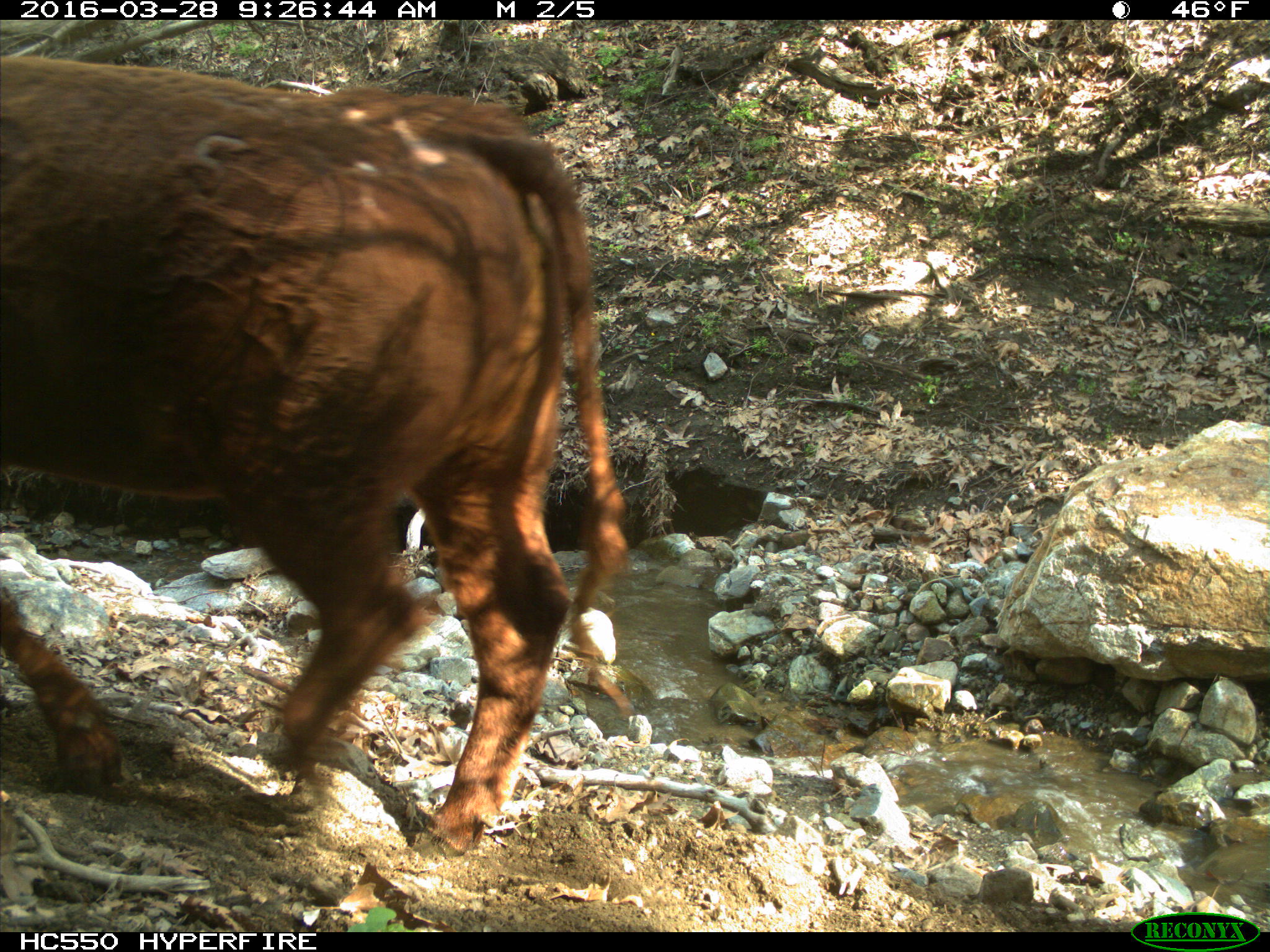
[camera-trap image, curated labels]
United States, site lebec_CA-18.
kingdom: Animalia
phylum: Chordata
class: Mammalia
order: Artiodactyla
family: Bovidae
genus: Bos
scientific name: Bos taurus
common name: domestic cow